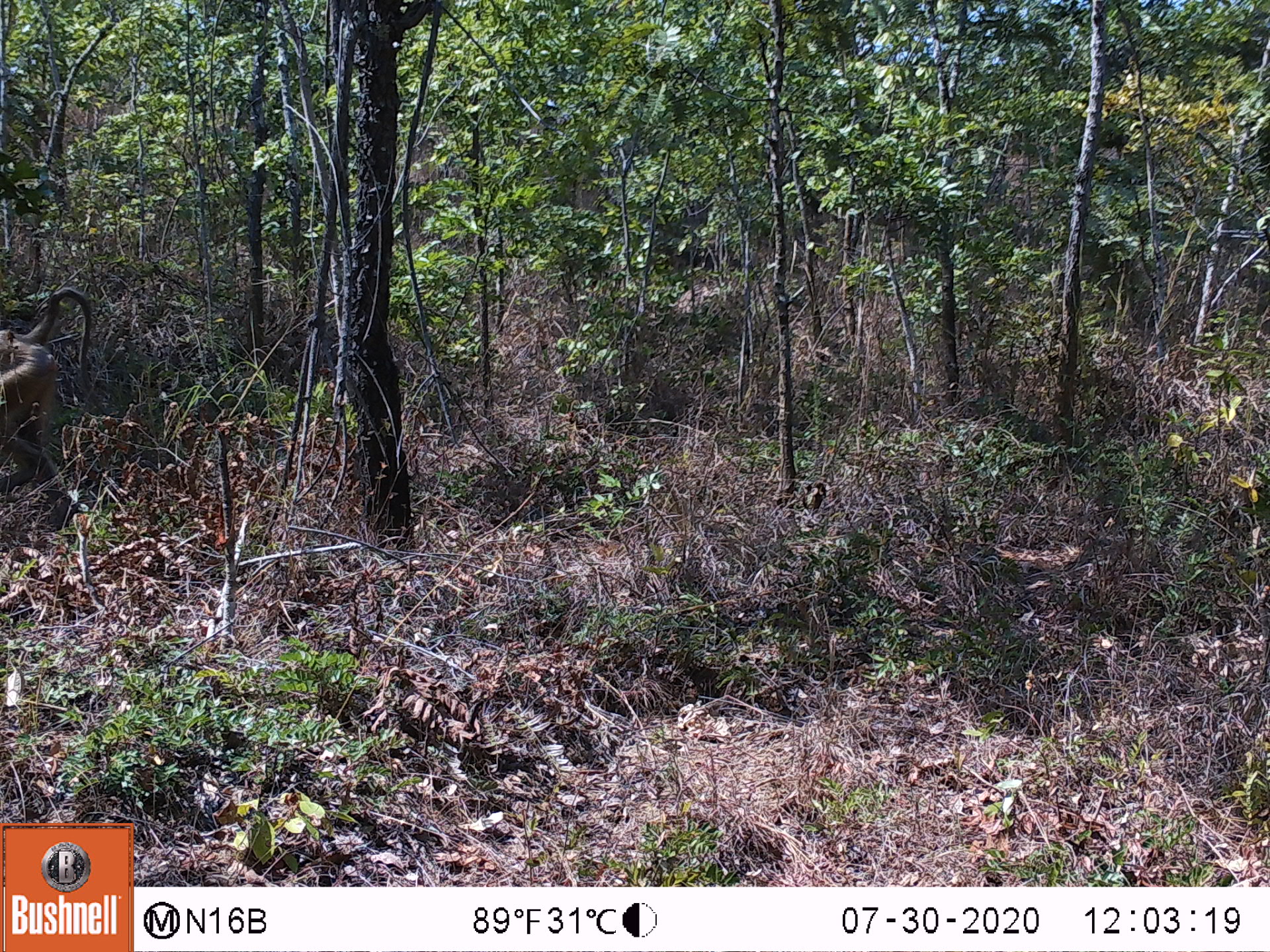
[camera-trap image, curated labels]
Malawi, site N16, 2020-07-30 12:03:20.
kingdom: Animalia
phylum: Chordata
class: Mammalia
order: Primates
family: Cercopithecidae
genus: Papio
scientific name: Papio cynocephalus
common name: yellow baboon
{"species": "yellow baboon (Papio cynocephalus)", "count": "1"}